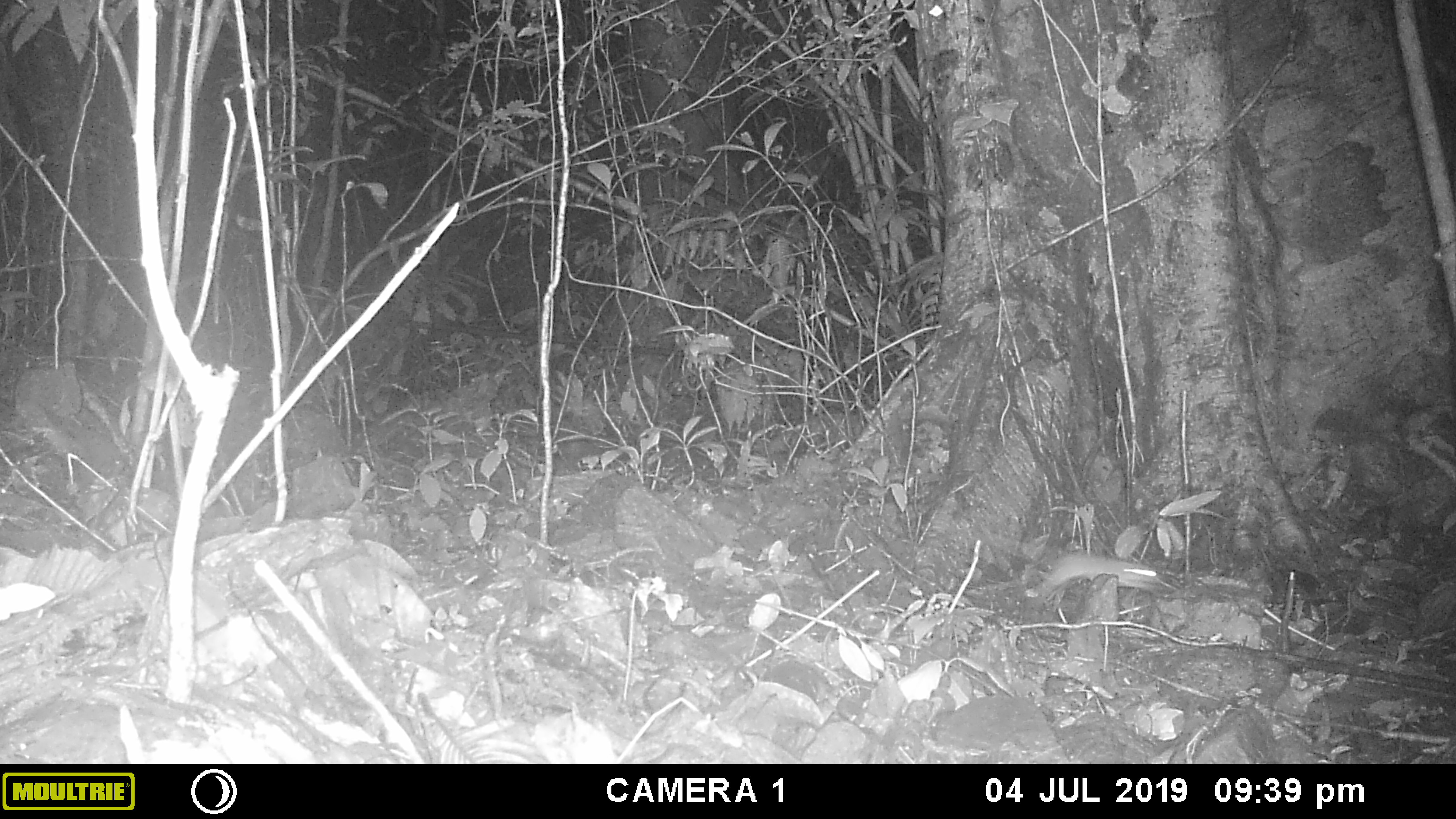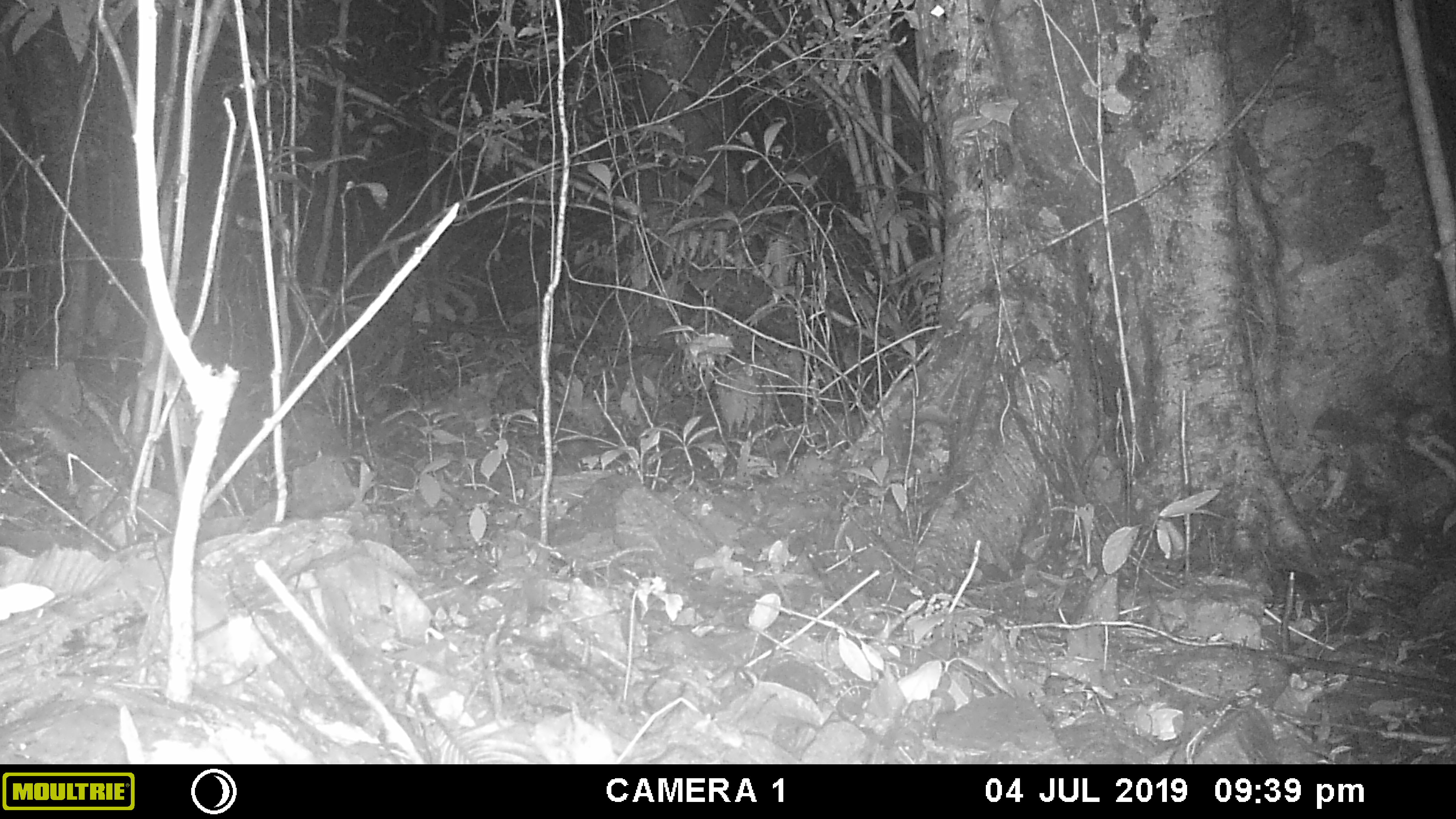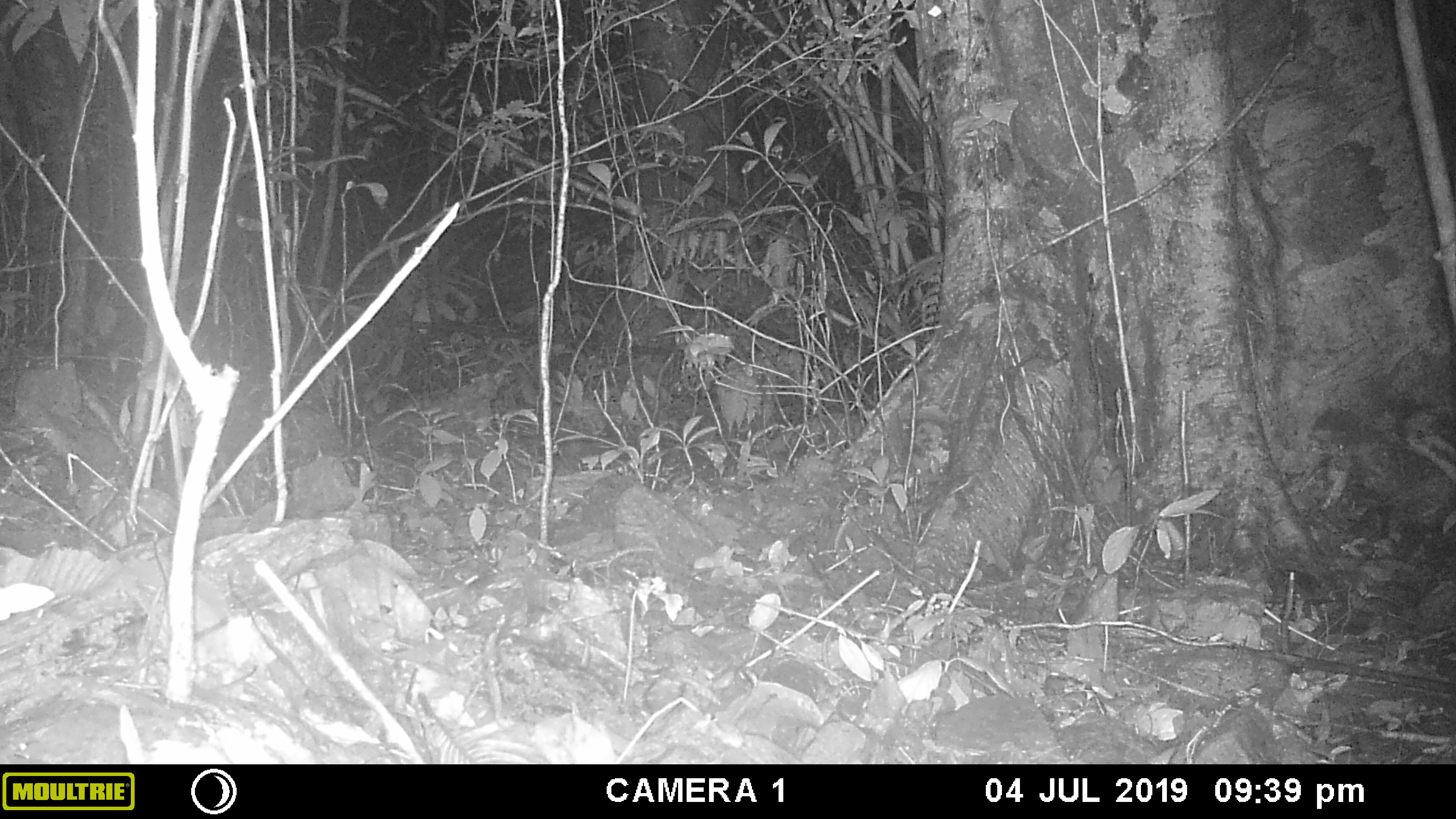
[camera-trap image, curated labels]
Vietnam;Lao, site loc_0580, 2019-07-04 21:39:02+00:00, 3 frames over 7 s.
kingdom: Animalia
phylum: Chordata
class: Mammalia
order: Rodentia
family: Muridae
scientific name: Muridae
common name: old-world mice and rats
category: unidentified murid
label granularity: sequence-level